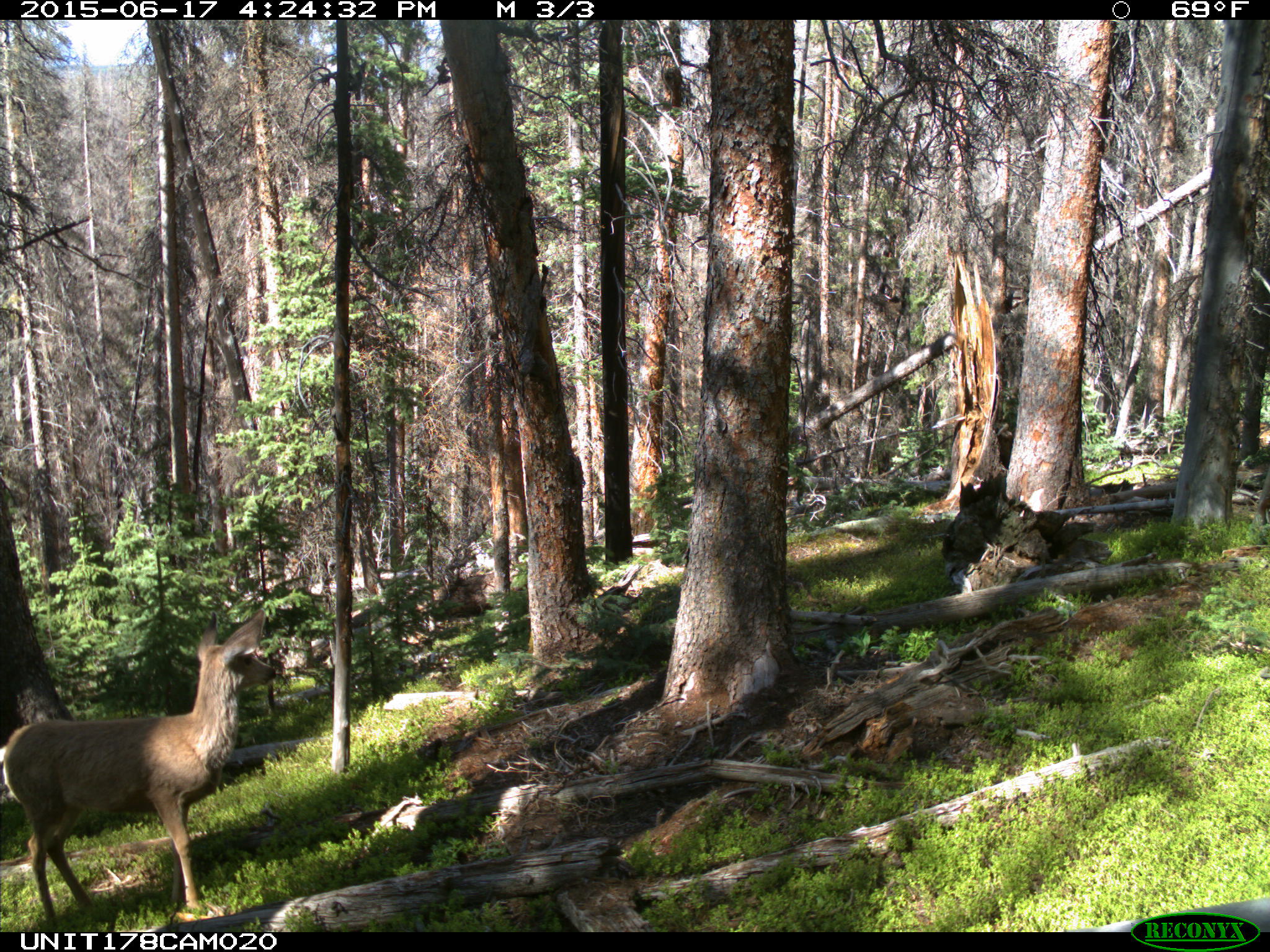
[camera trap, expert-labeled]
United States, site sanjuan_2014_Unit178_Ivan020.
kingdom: Animalia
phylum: Chordata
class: Mammalia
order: Artiodactyla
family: Cervidae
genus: Odocoileus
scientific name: Odocoileus hemionus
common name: mule deer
Odocoileus hemionus (mule deer).